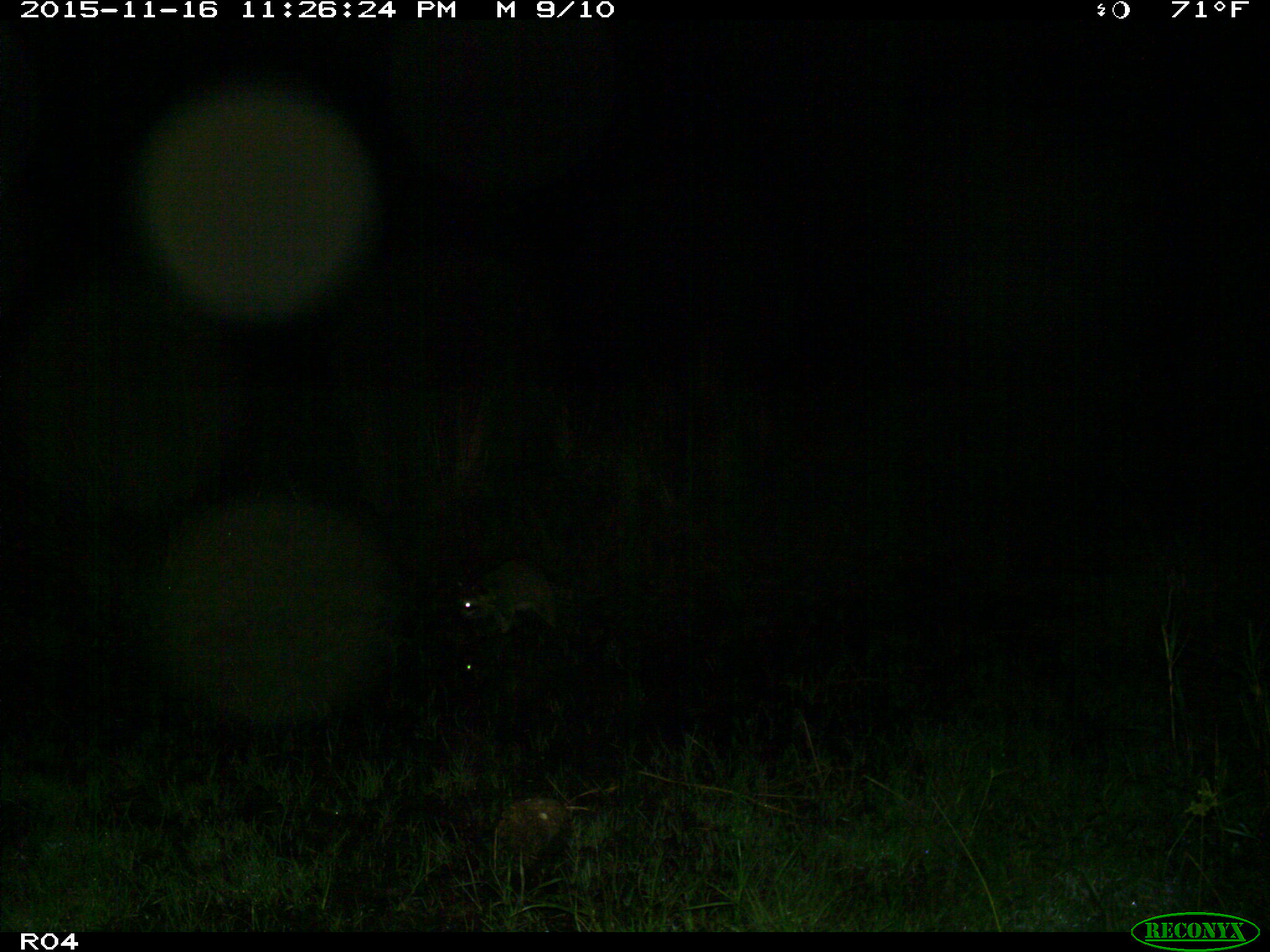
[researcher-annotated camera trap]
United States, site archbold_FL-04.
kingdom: Animalia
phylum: Chordata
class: Mammalia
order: Carnivora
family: Procyonidae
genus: Procyon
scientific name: Procyon lotor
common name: common raccoon